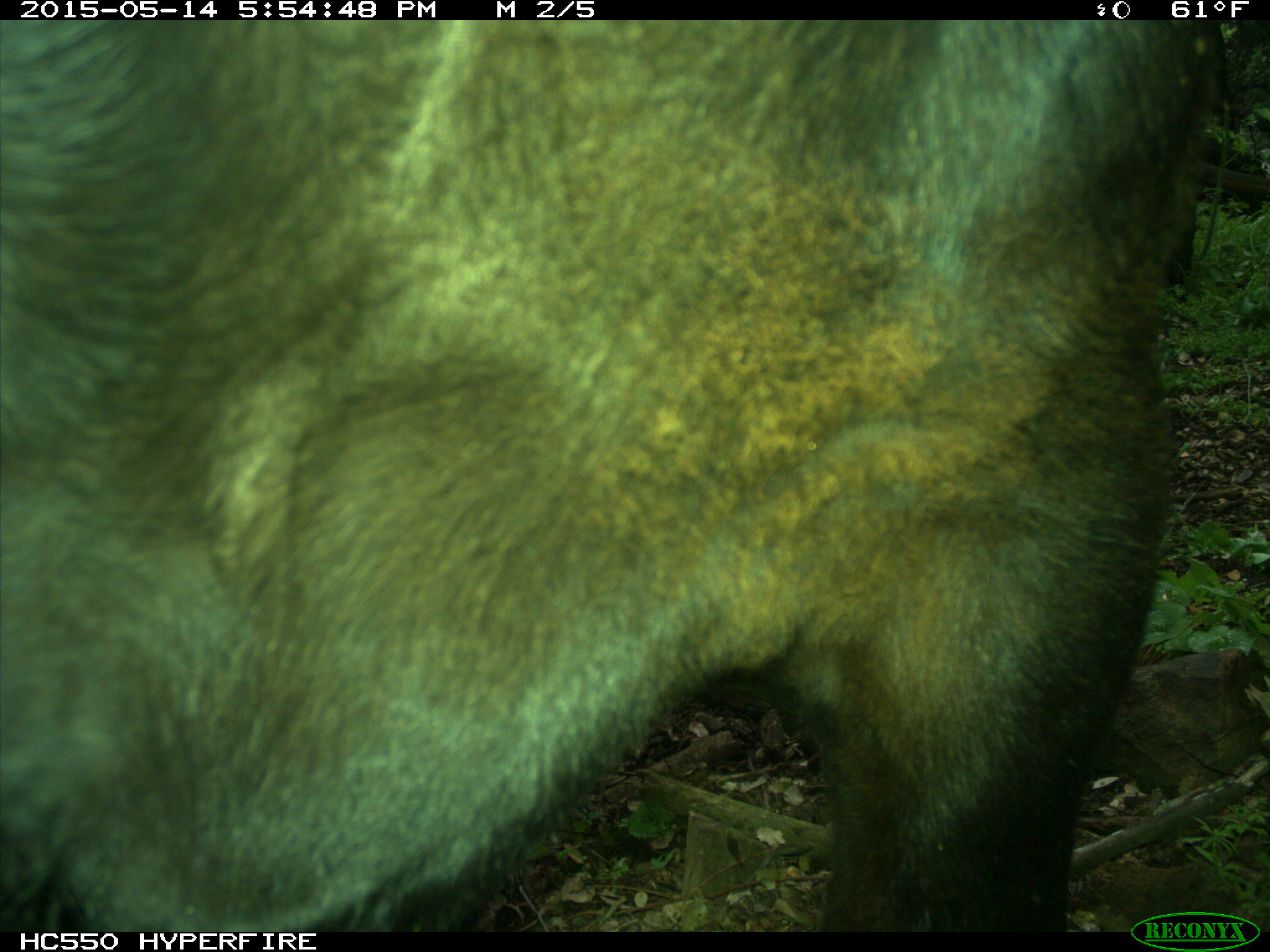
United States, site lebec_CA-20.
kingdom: Animalia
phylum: Chordata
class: Mammalia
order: Artiodactyla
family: Bovidae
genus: Bos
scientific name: Bos taurus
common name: domestic cow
Bos taurus (domestic cow).